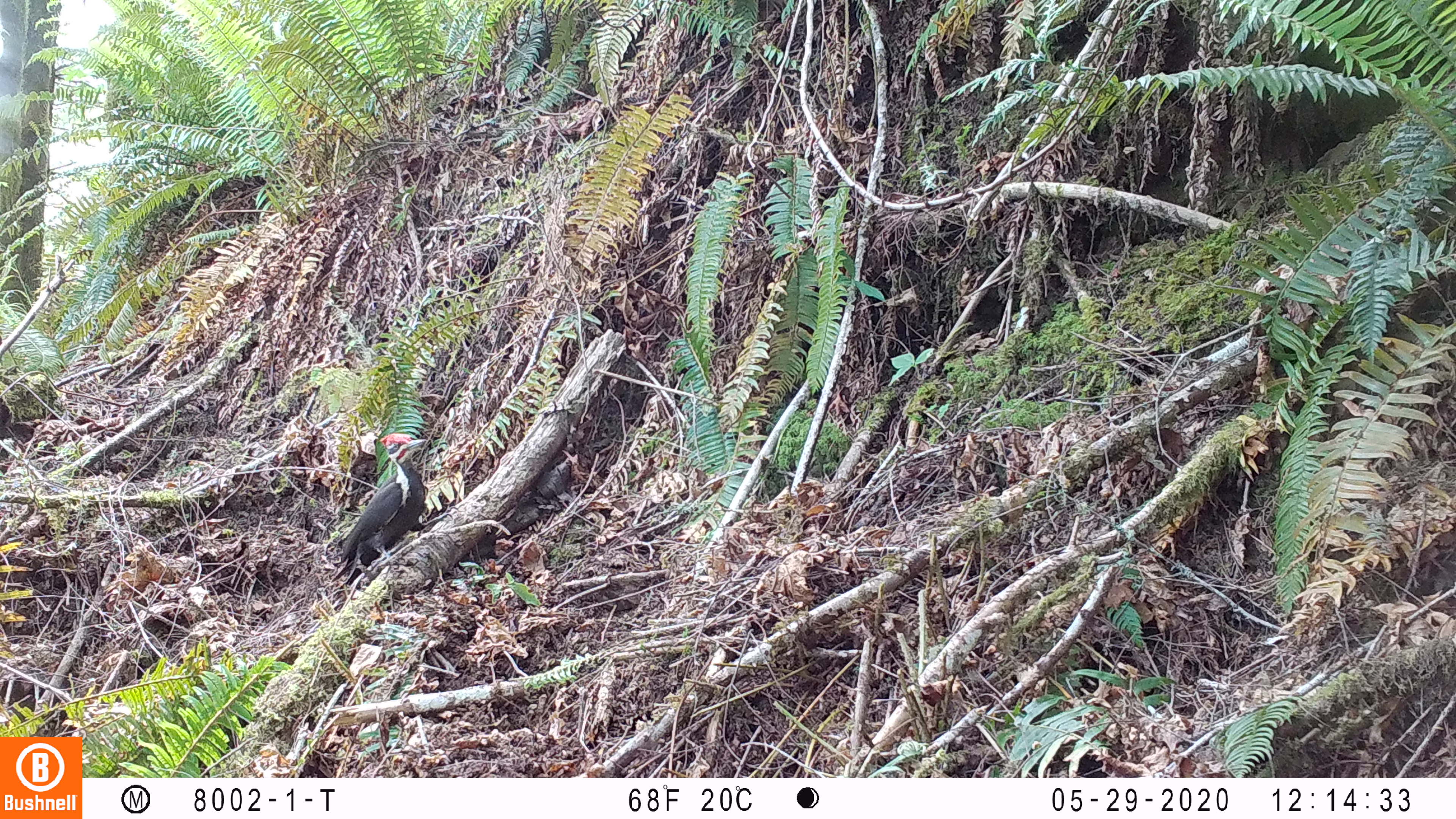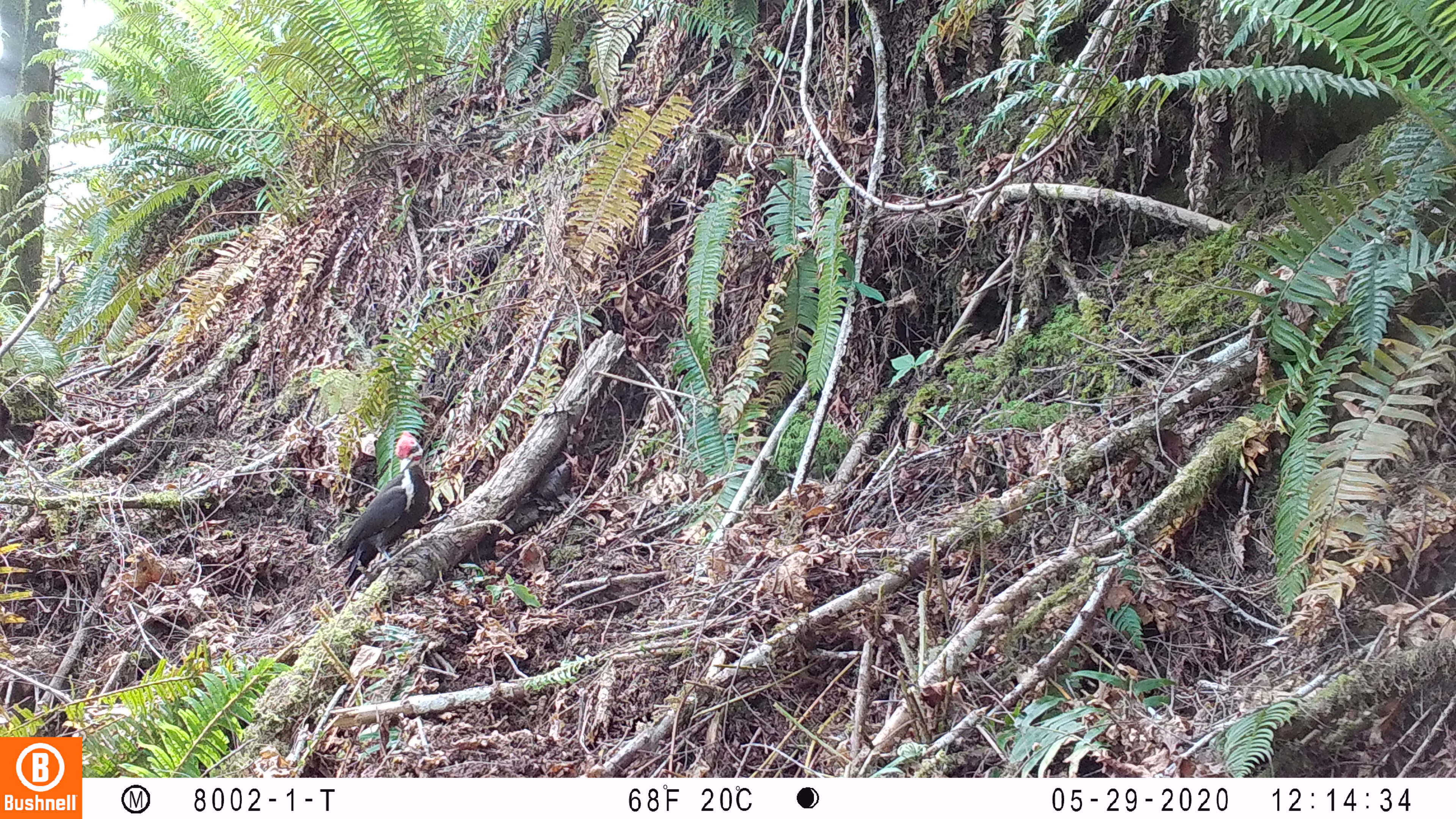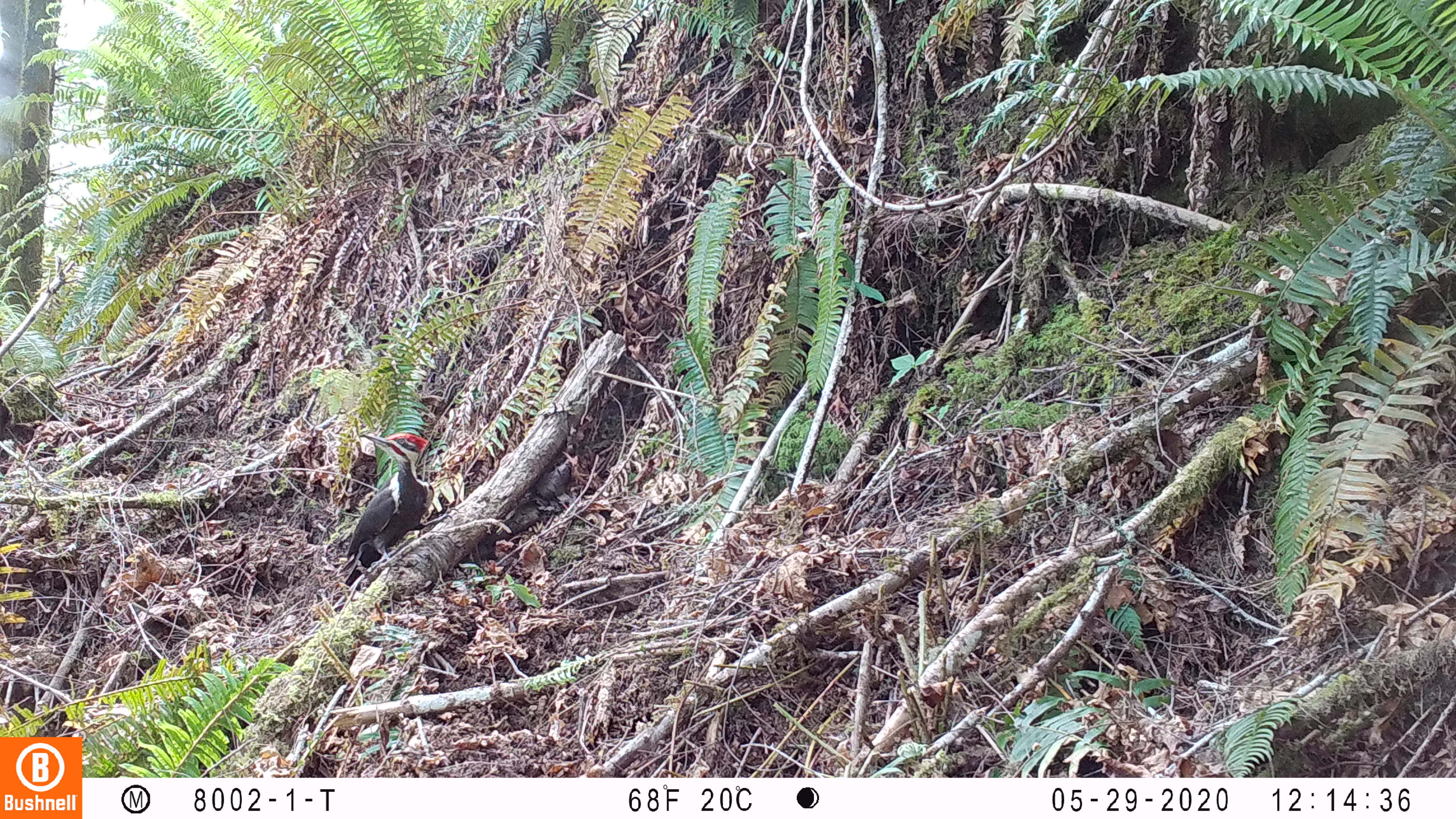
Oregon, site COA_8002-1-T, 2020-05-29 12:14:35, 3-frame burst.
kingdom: Animalia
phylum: Chordata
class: Aves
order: Piciformes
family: Picidae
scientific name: Picidae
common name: woodpeckers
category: picidae family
Picidae family (woodpeckers) (Picidae).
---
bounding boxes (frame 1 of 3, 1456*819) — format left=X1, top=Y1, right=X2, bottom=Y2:
picidae family: left=337, top=432, right=432, bottom=596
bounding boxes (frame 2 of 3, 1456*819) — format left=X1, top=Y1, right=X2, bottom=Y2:
picidae family: left=333, top=433, right=431, bottom=588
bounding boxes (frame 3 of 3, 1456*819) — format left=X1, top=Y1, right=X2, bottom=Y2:
picidae family: left=333, top=425, right=438, bottom=599